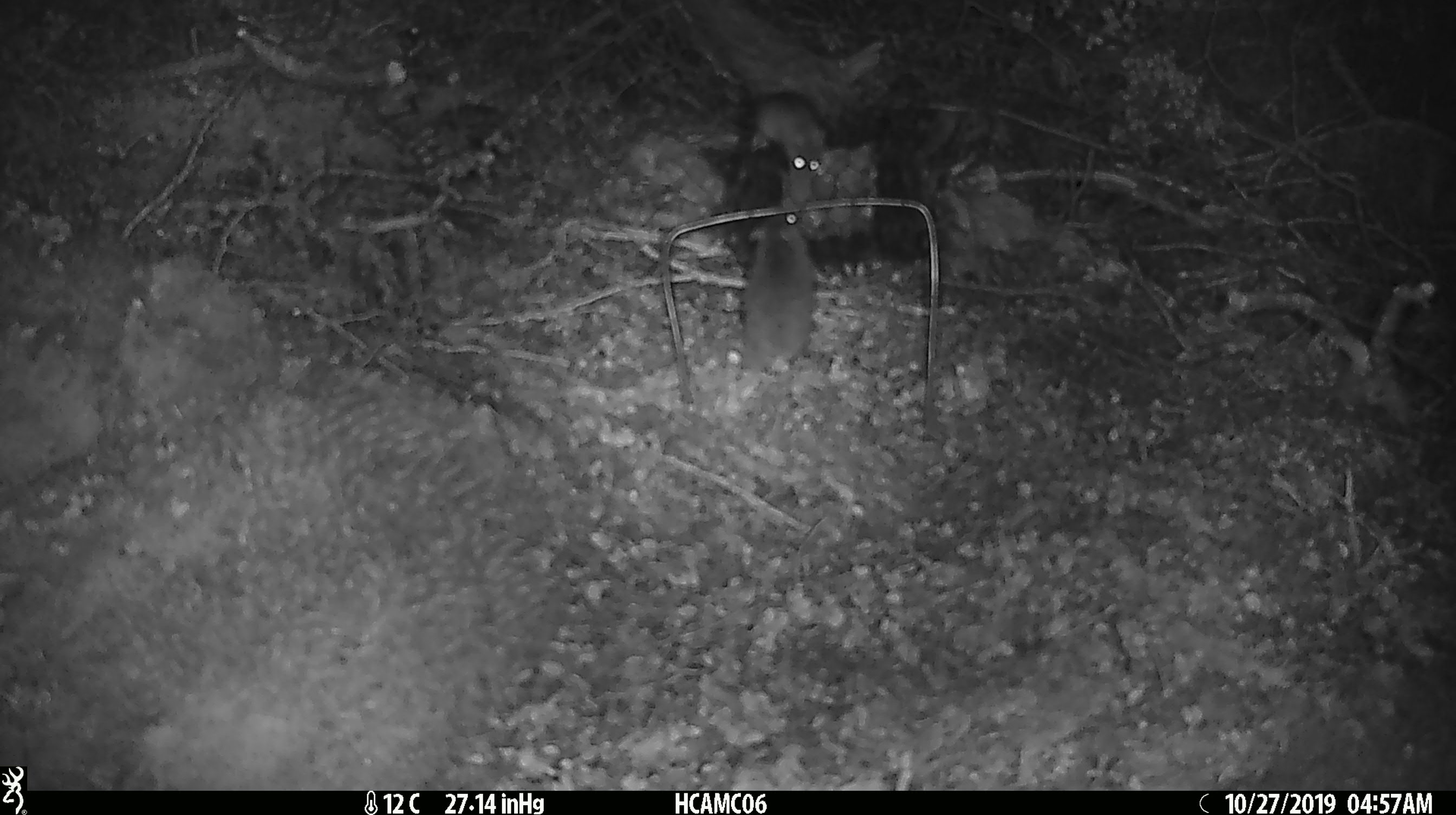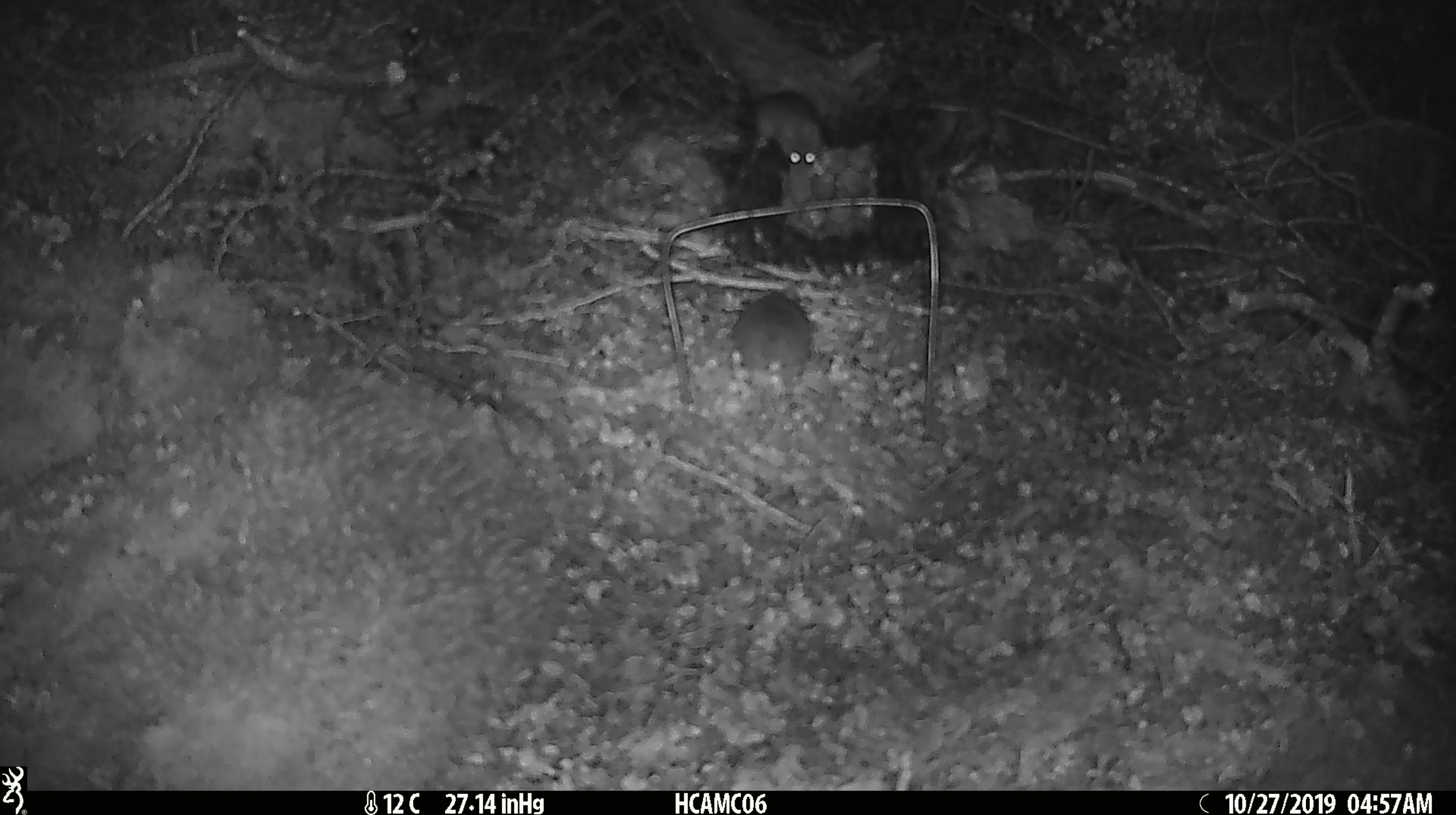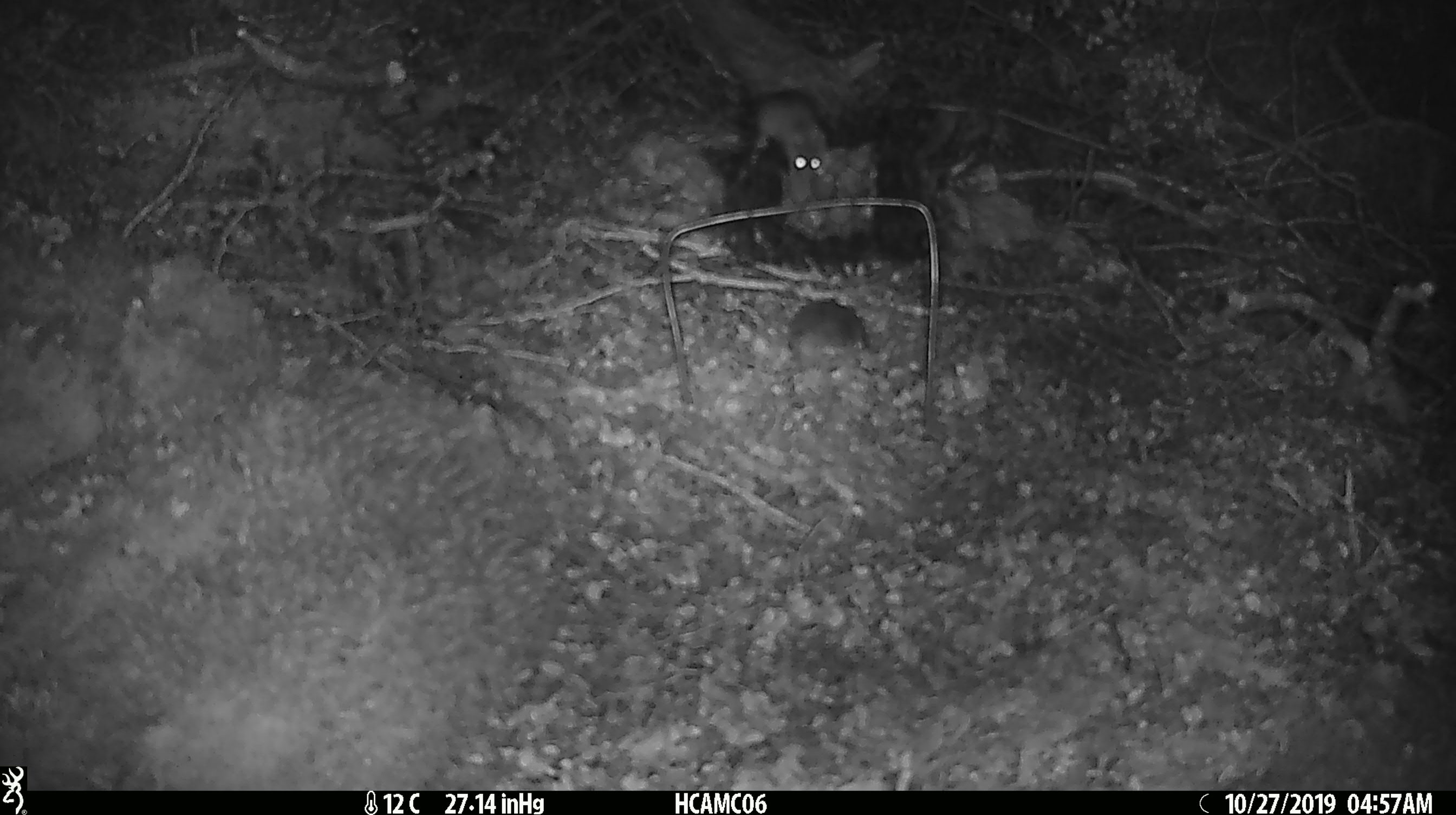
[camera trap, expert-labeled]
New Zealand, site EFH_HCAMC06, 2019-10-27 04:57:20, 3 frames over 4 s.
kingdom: Animalia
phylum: Chordata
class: Mammalia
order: Rodentia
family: Muridae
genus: Mus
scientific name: Mus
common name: mouse